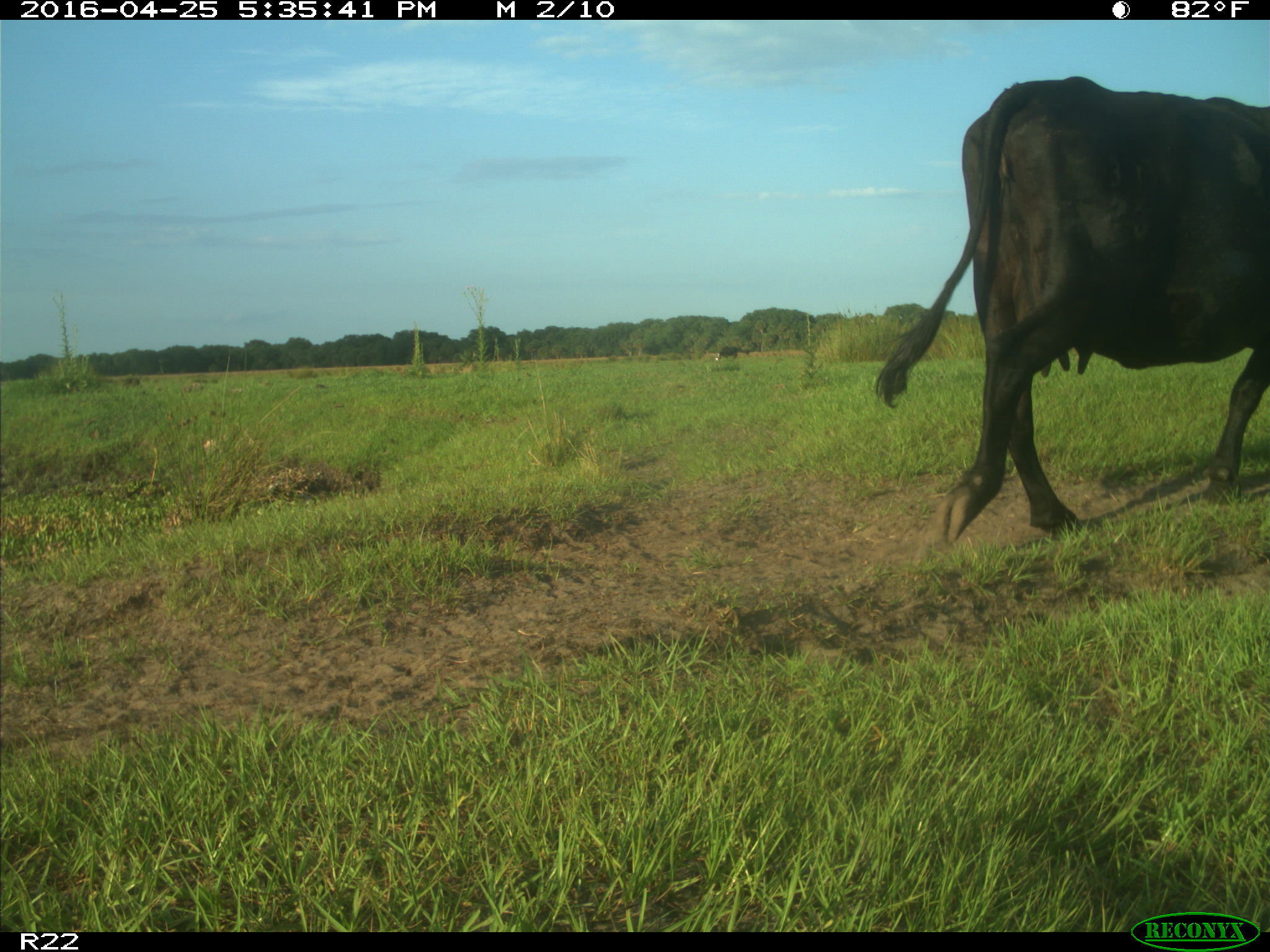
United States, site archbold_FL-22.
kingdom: Animalia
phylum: Chordata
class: Mammalia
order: Artiodactyla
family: Bovidae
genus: Bos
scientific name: Bos taurus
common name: domestic cow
Bos taurus (domestic cow).